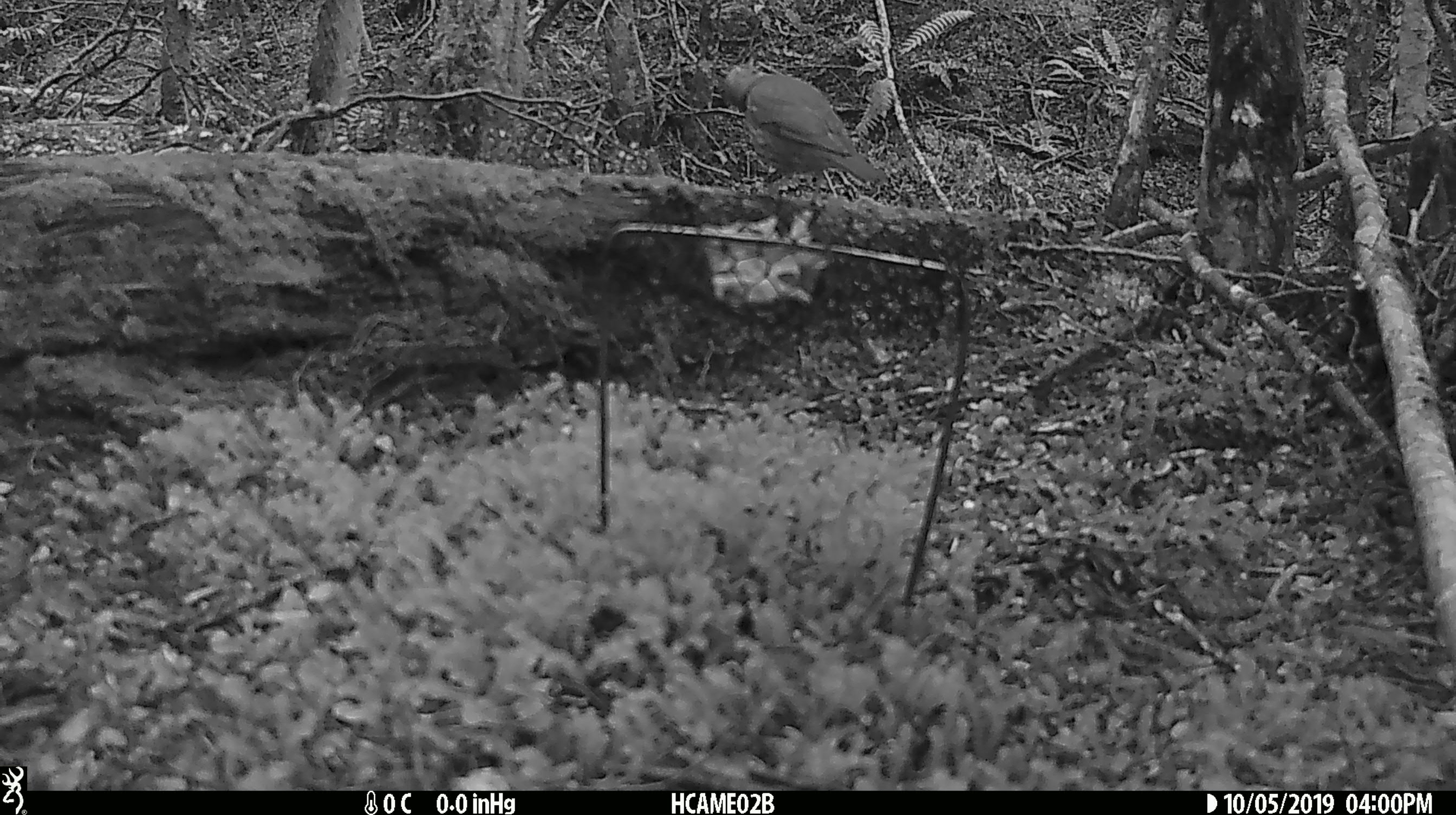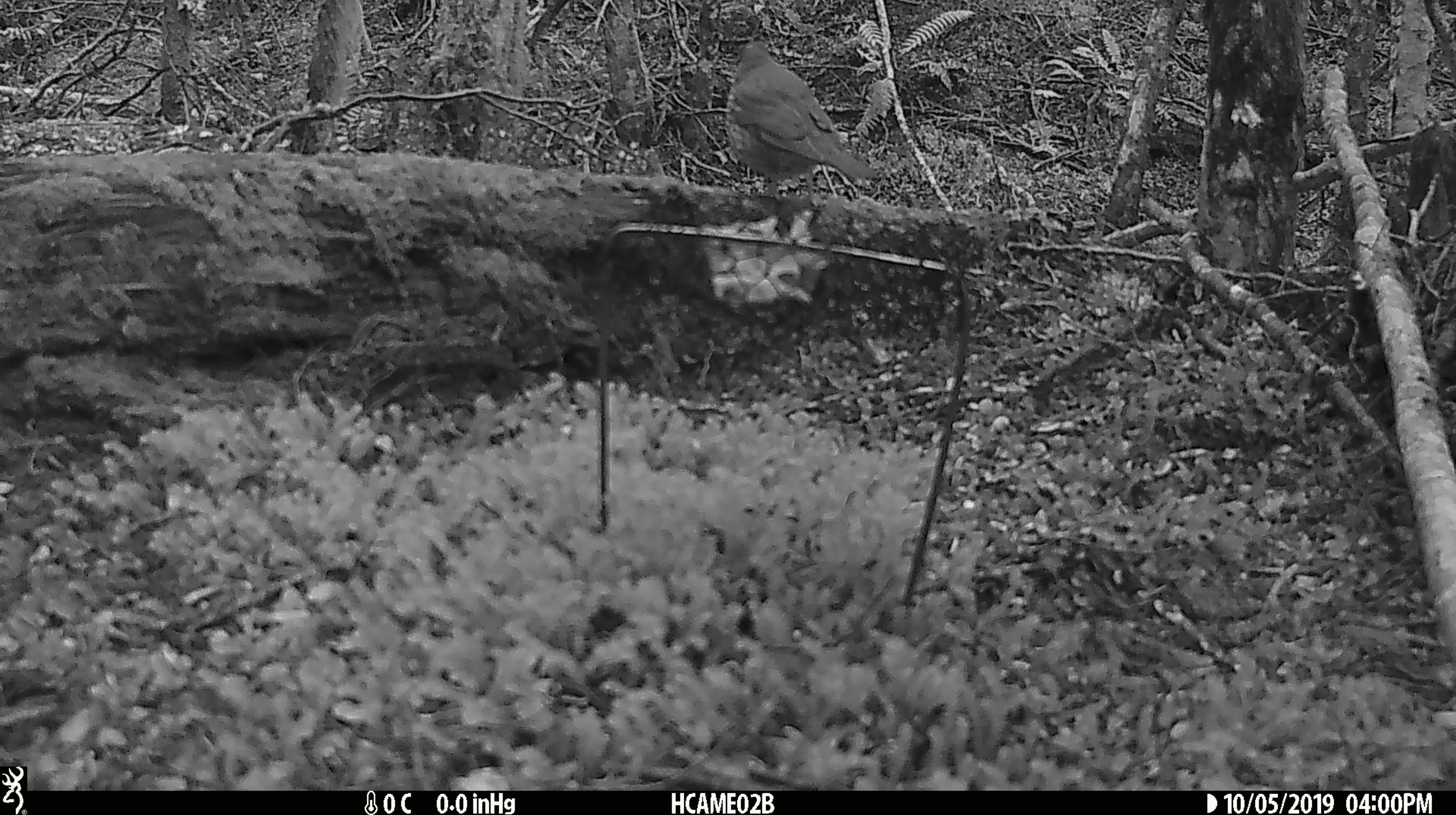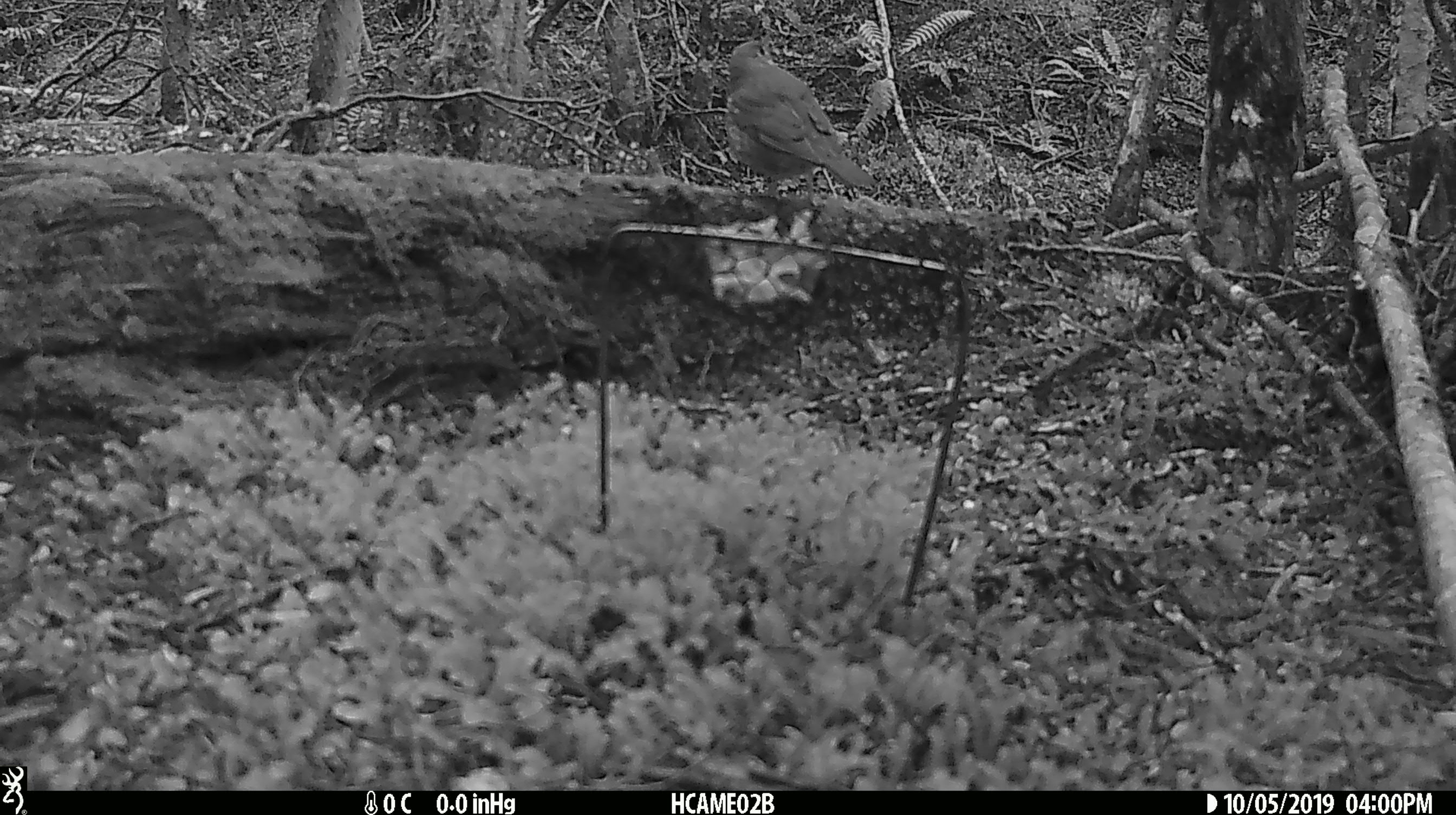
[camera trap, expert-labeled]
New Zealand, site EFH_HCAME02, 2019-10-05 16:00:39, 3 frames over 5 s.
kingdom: Animalia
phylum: Chordata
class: Aves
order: Passeriformes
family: Turdidae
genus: Turdus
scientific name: Turdus philomelos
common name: song thrush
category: thrush